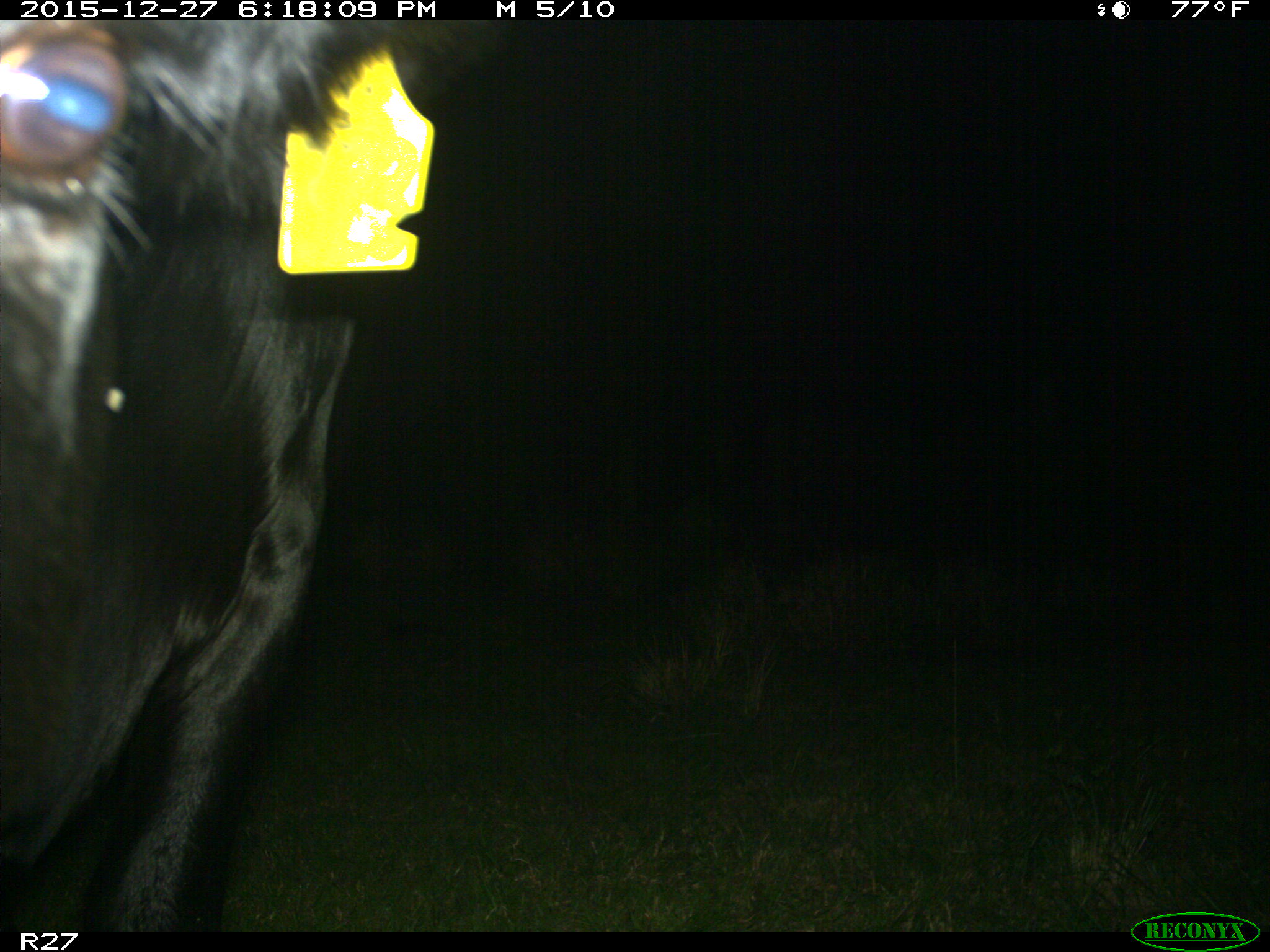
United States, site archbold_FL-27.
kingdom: Animalia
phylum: Chordata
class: Mammalia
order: Artiodactyla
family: Bovidae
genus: Bos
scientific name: Bos taurus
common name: domestic cow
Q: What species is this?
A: Bos taurus (domestic cow).